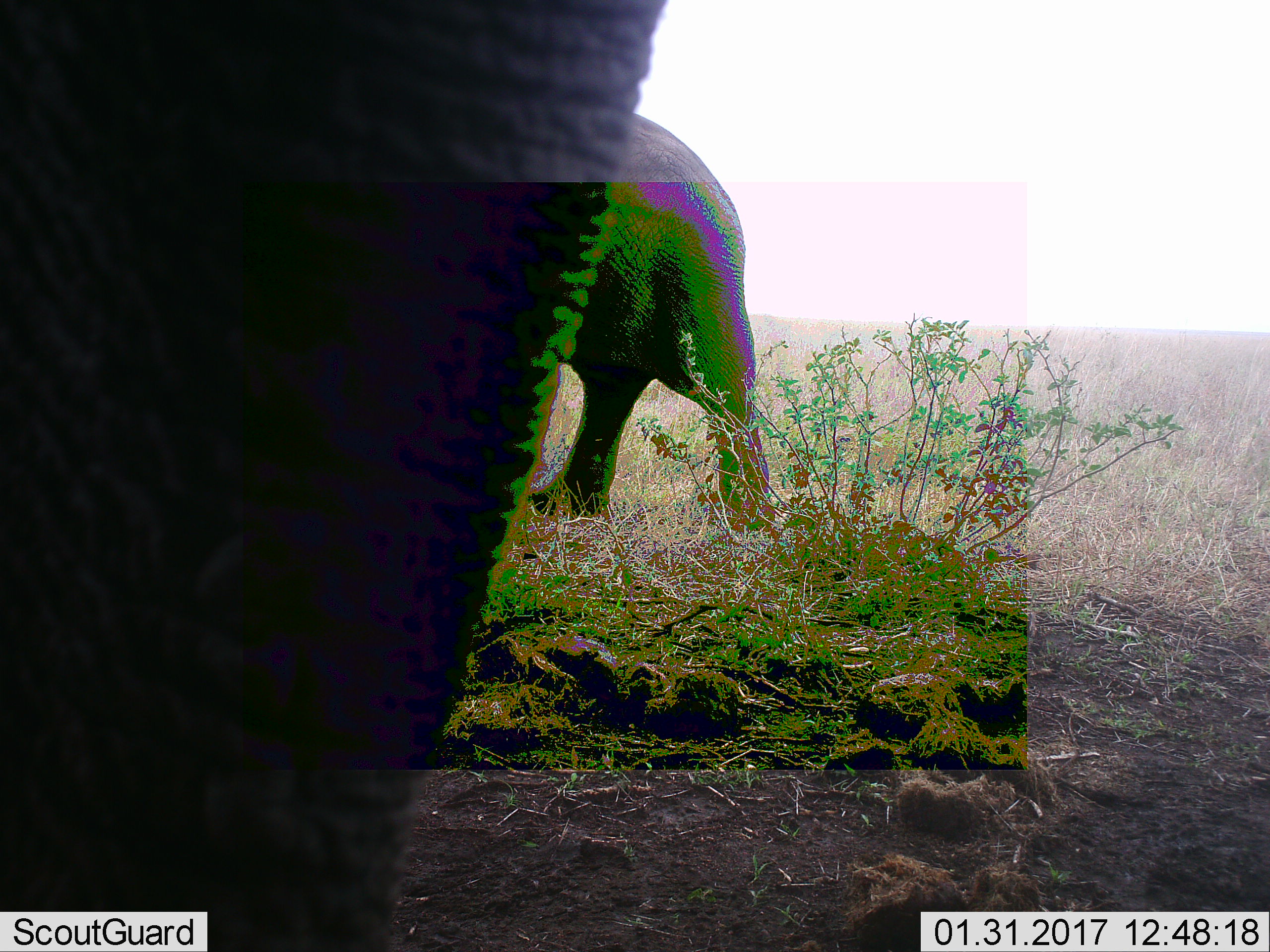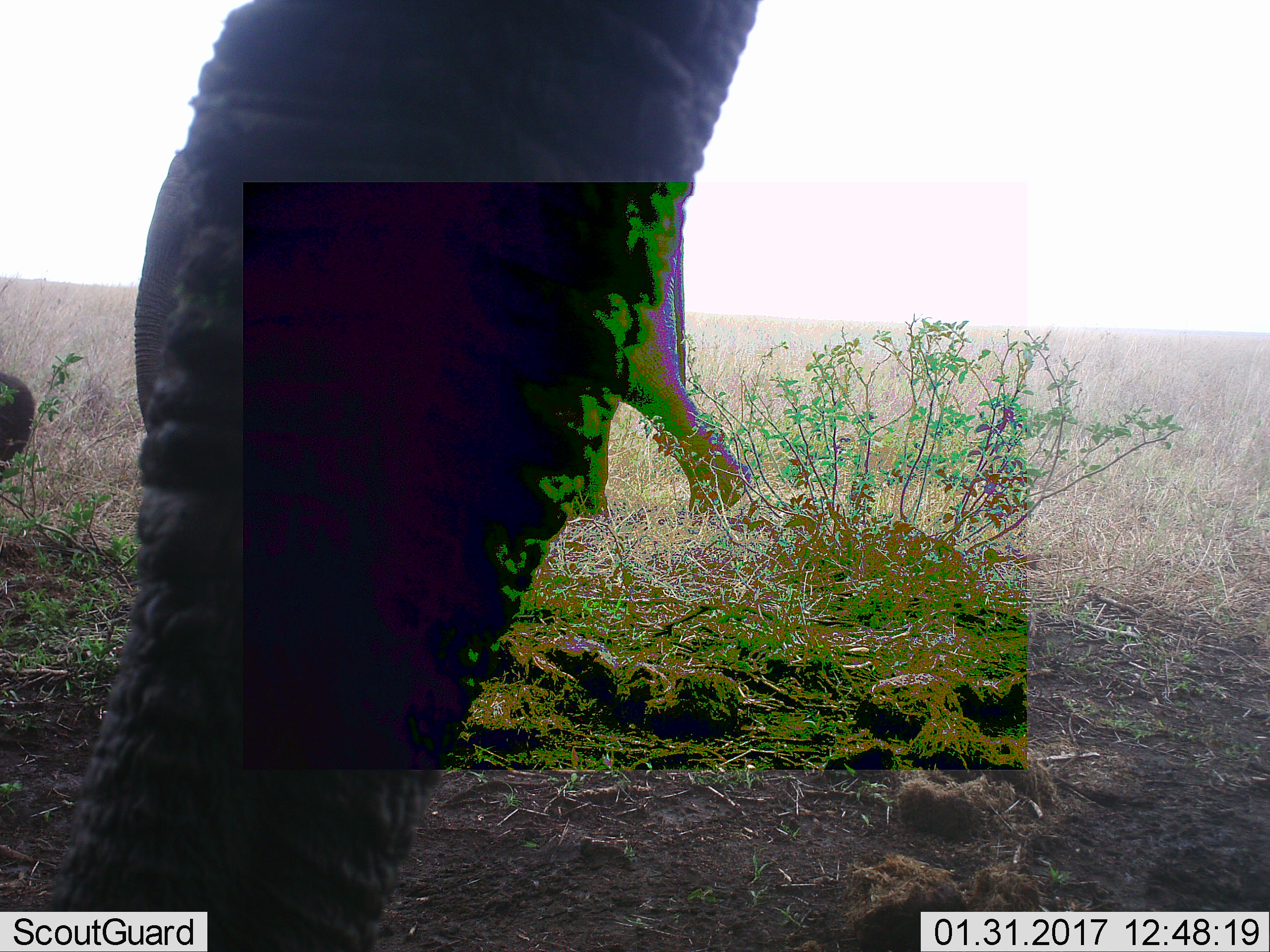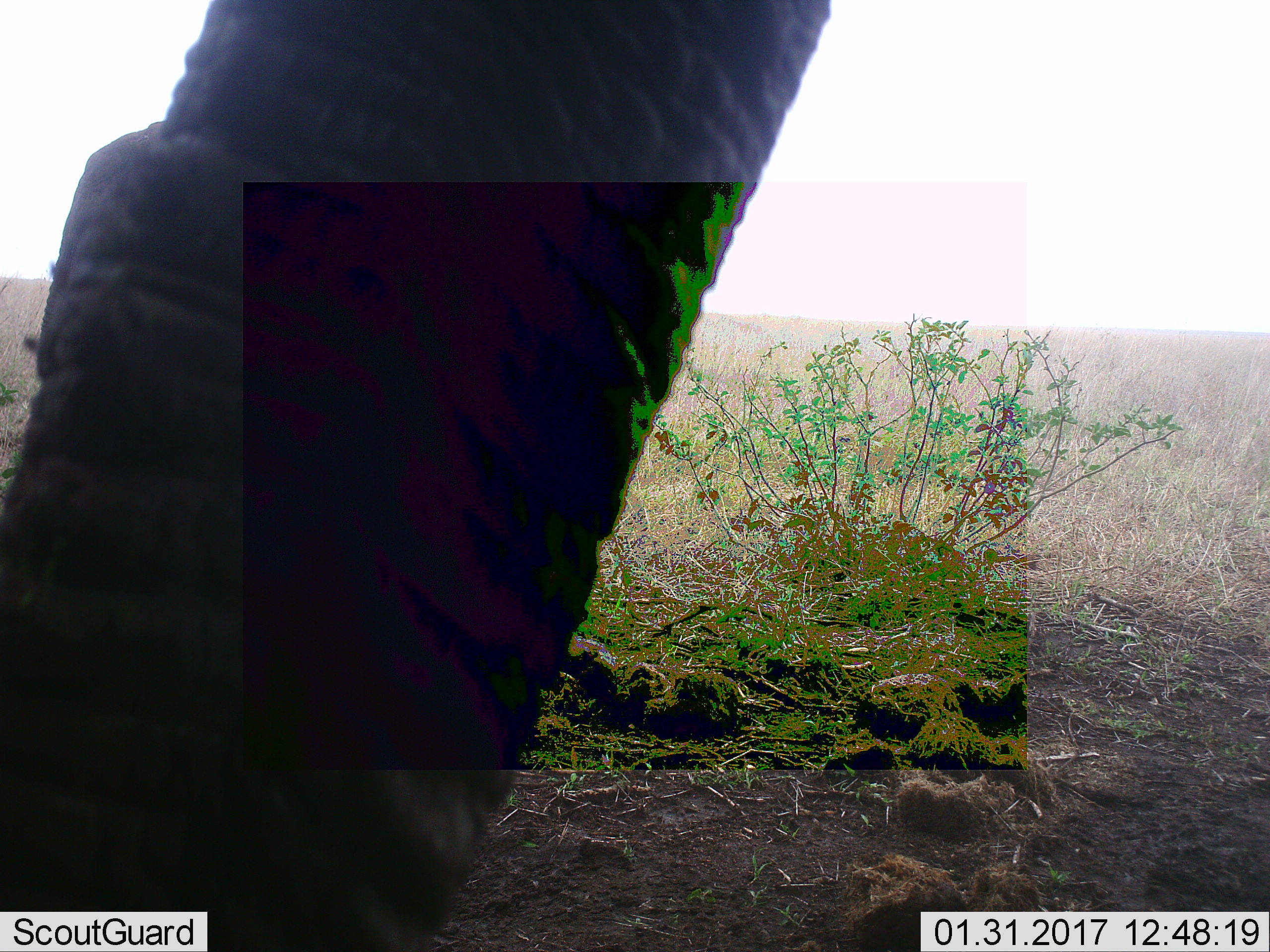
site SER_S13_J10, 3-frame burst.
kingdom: Animalia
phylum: Chordata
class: Mammalia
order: Proboscidea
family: Elephantidae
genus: Loxodonta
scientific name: Loxodonta africana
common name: african bush elephant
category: elephant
Elephant (african bush elephant) (Loxodonta africana), count 2. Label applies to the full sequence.